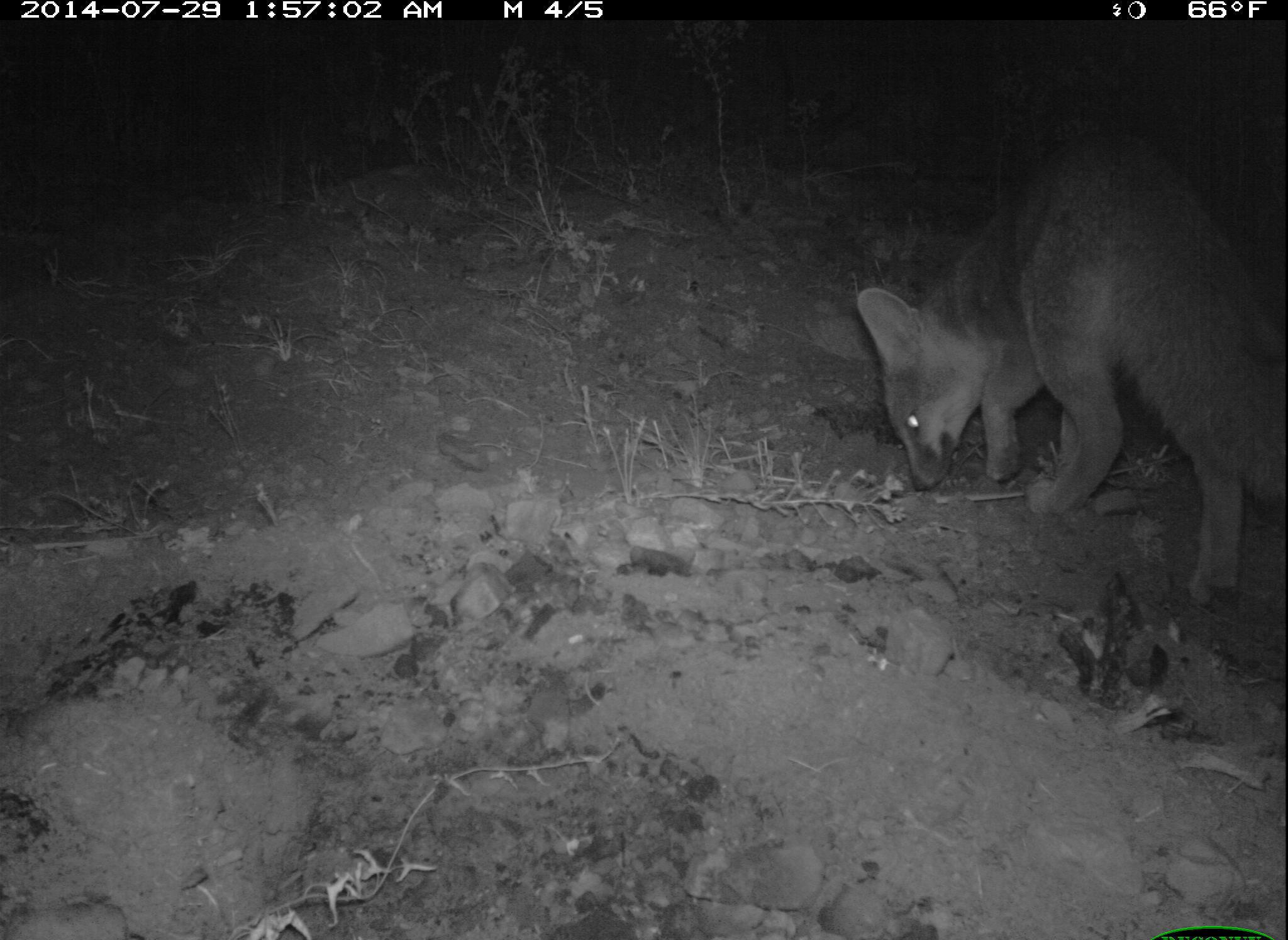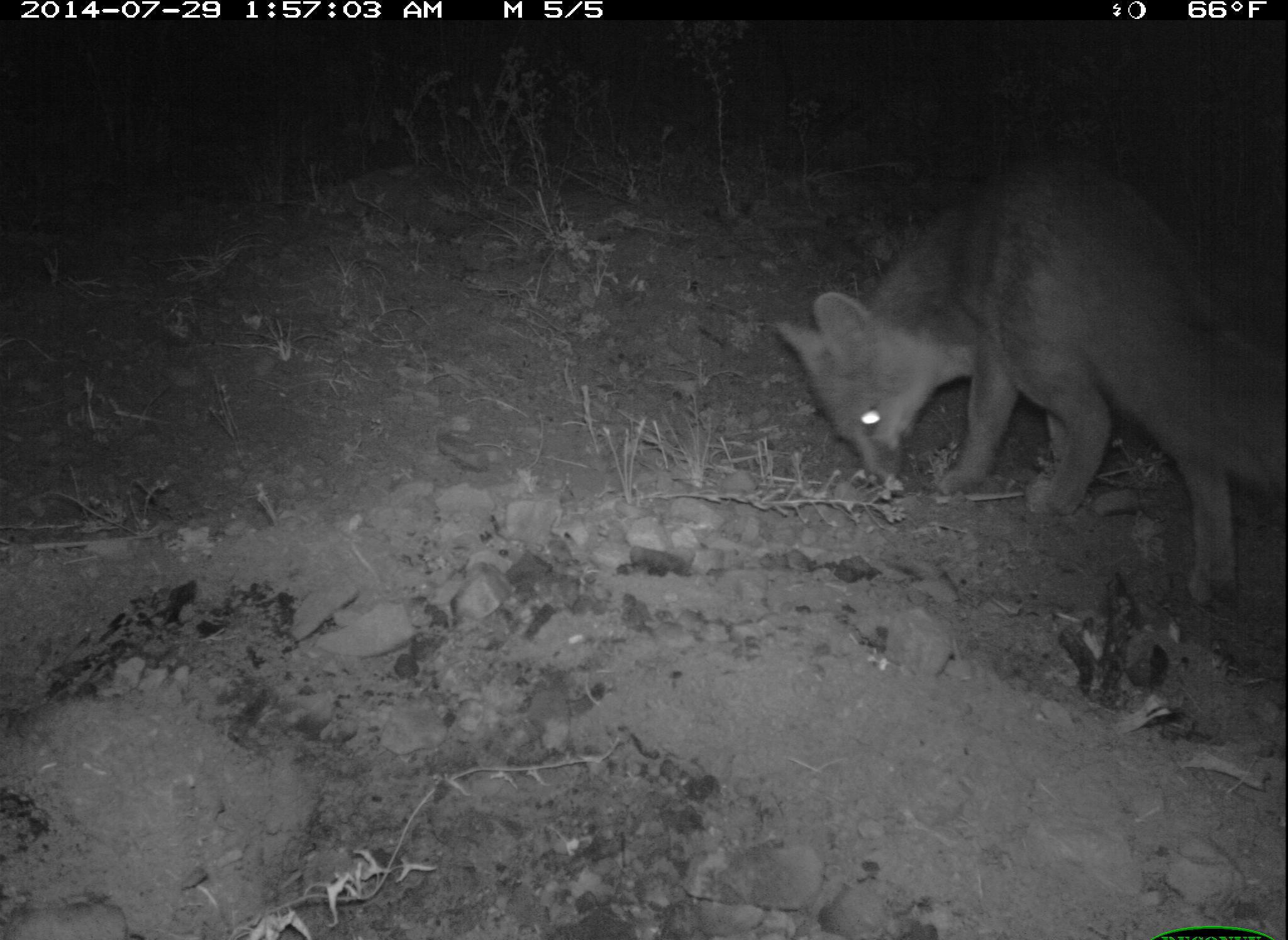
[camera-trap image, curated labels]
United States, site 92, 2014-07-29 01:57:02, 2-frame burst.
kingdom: Animalia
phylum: Chordata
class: Mammalia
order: Carnivora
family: Canidae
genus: Urocyon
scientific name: Urocyon cinereoargenteus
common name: gray fox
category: fox